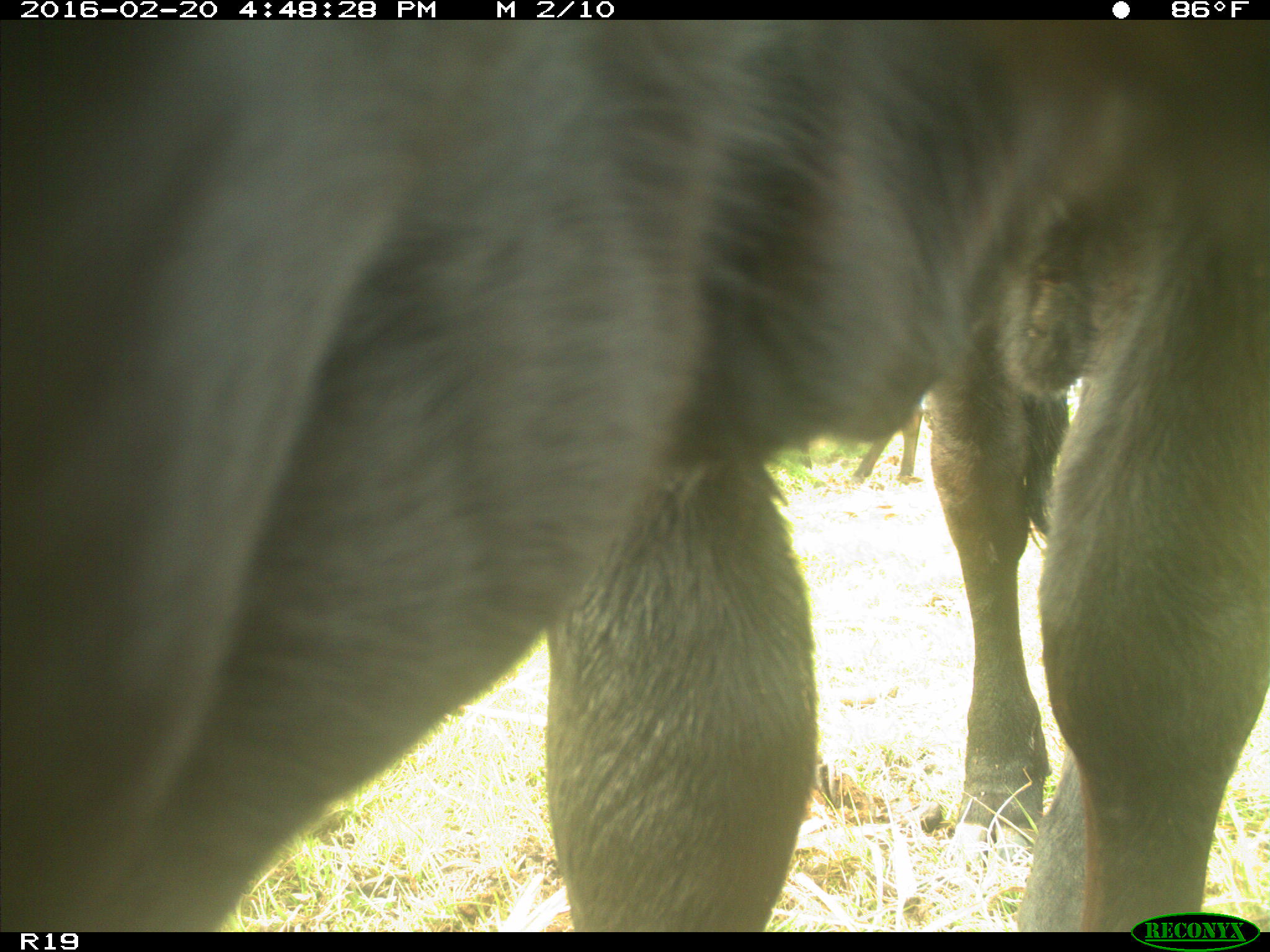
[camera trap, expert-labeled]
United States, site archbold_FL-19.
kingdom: Animalia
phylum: Chordata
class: Mammalia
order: Artiodactyla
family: Bovidae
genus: Bos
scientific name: Bos taurus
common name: domestic cow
Bos taurus (domestic cow).